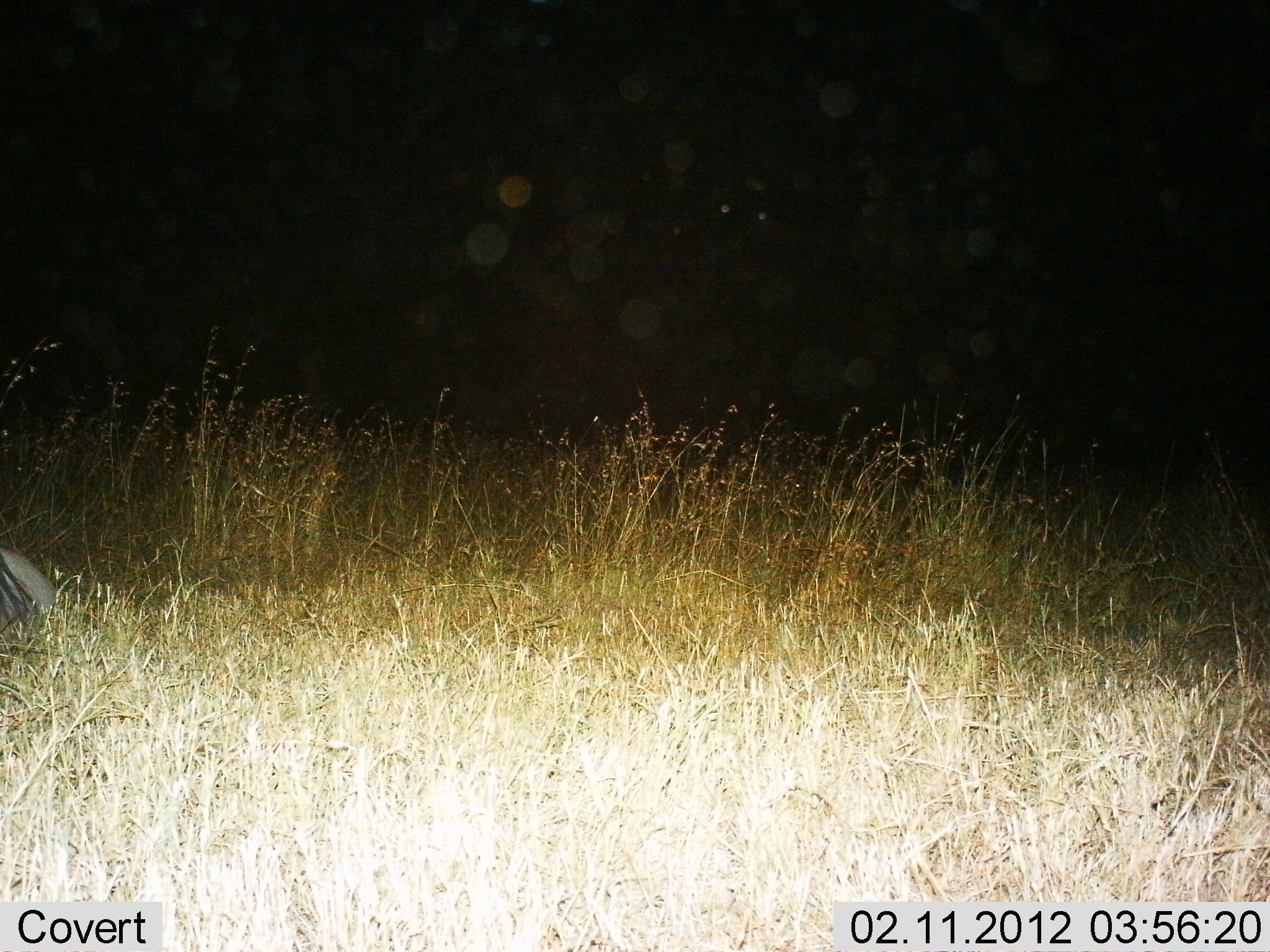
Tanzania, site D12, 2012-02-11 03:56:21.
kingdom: Animalia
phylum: Chordata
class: Mammalia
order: Artiodactyla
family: Bovidae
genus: Connochaetes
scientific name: Connochaetes taurinus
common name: blue wildebeest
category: wildebeest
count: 1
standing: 0%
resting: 100%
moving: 0%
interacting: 0%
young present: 0%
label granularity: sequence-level